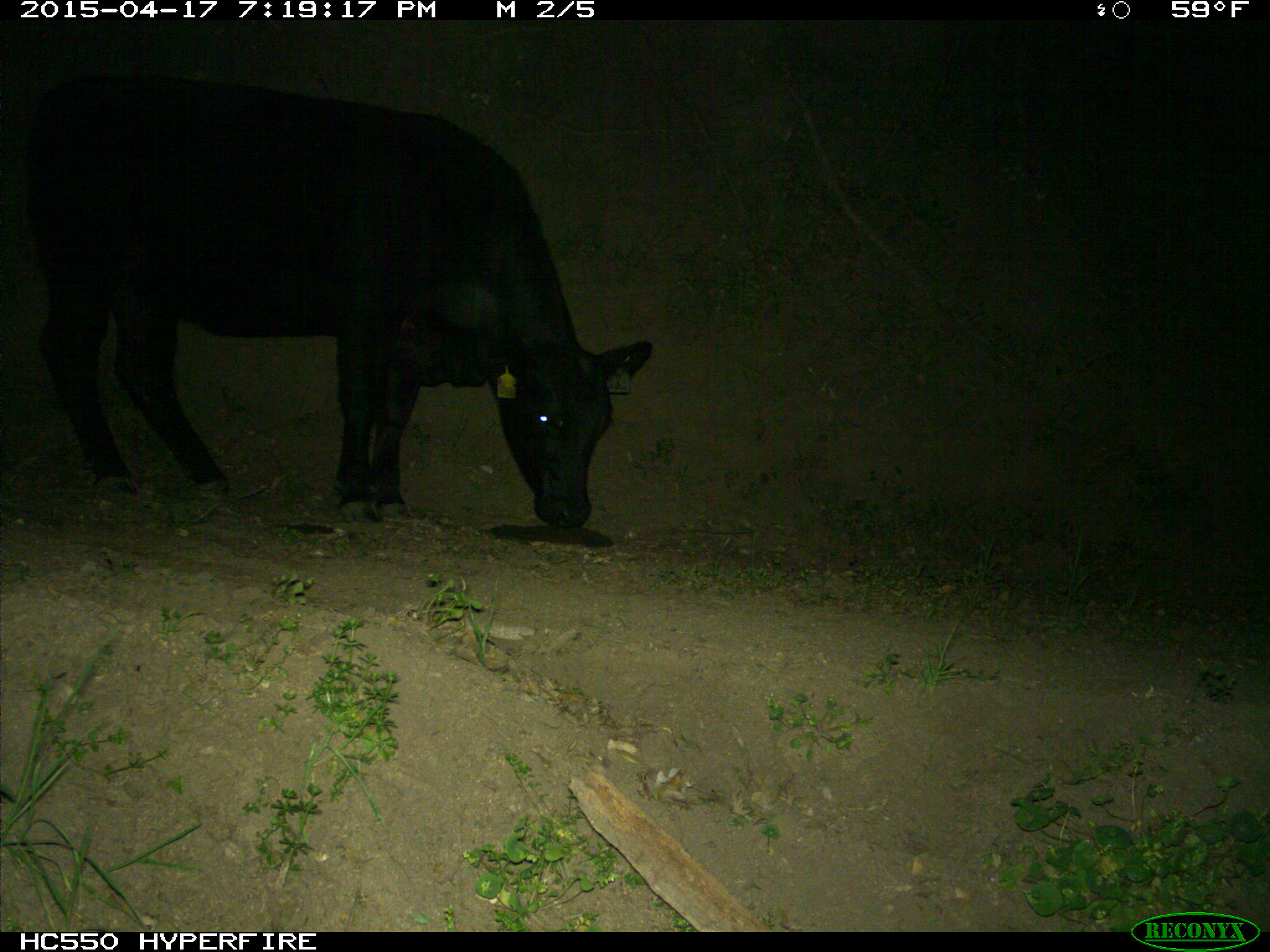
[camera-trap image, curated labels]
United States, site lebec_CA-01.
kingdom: Animalia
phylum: Chordata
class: Mammalia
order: Artiodactyla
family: Bovidae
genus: Bos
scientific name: Bos taurus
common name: domestic cow